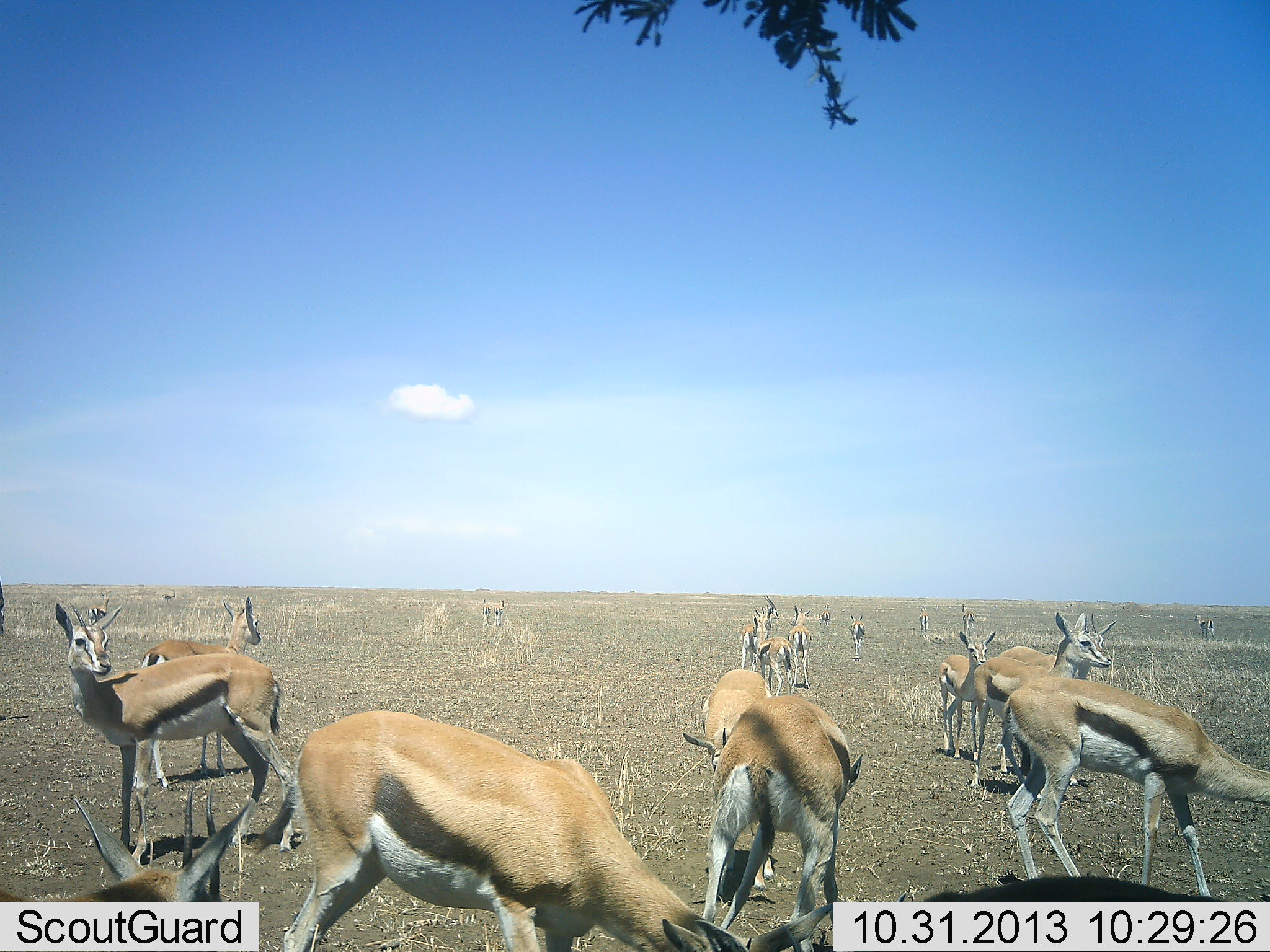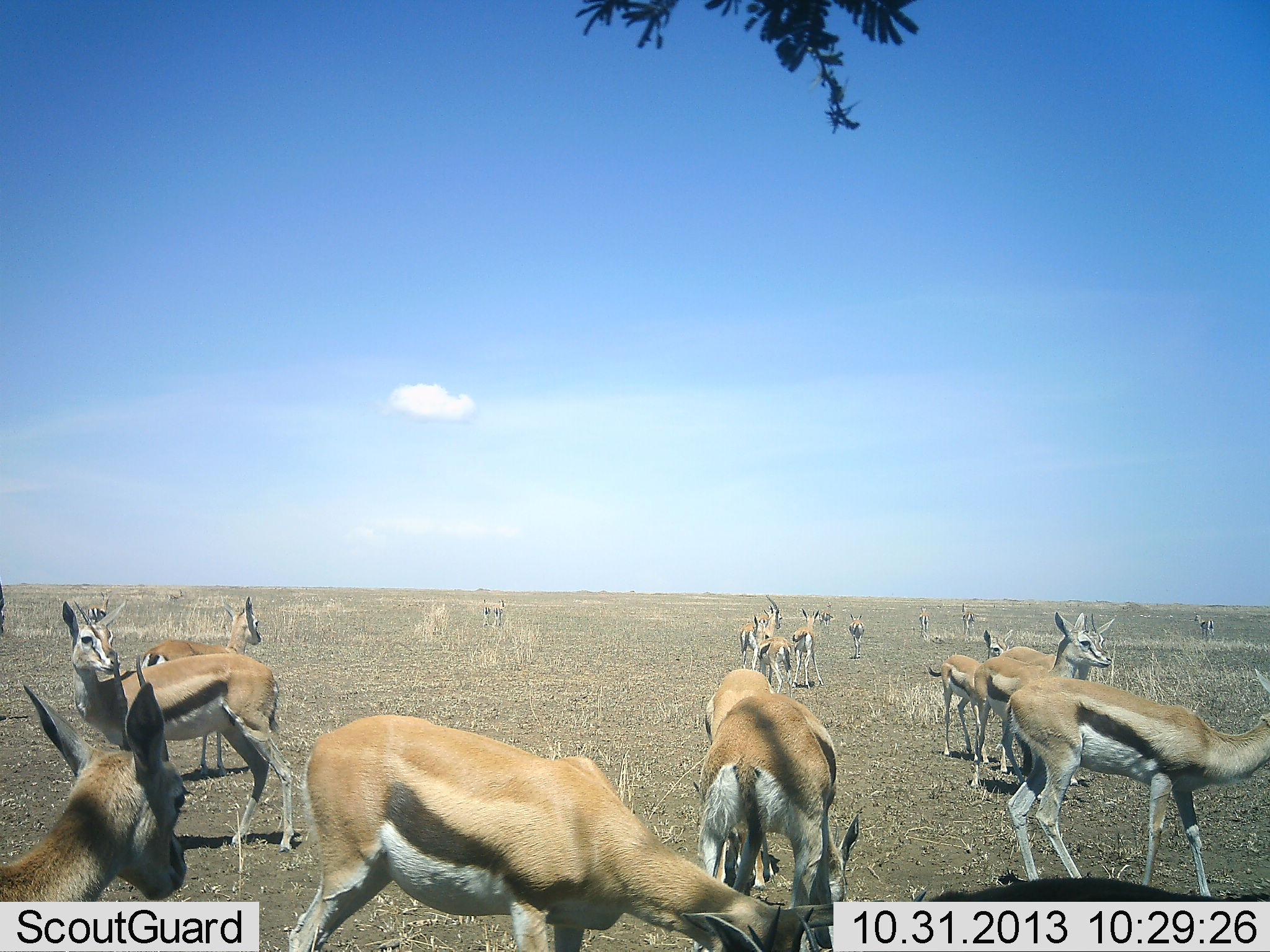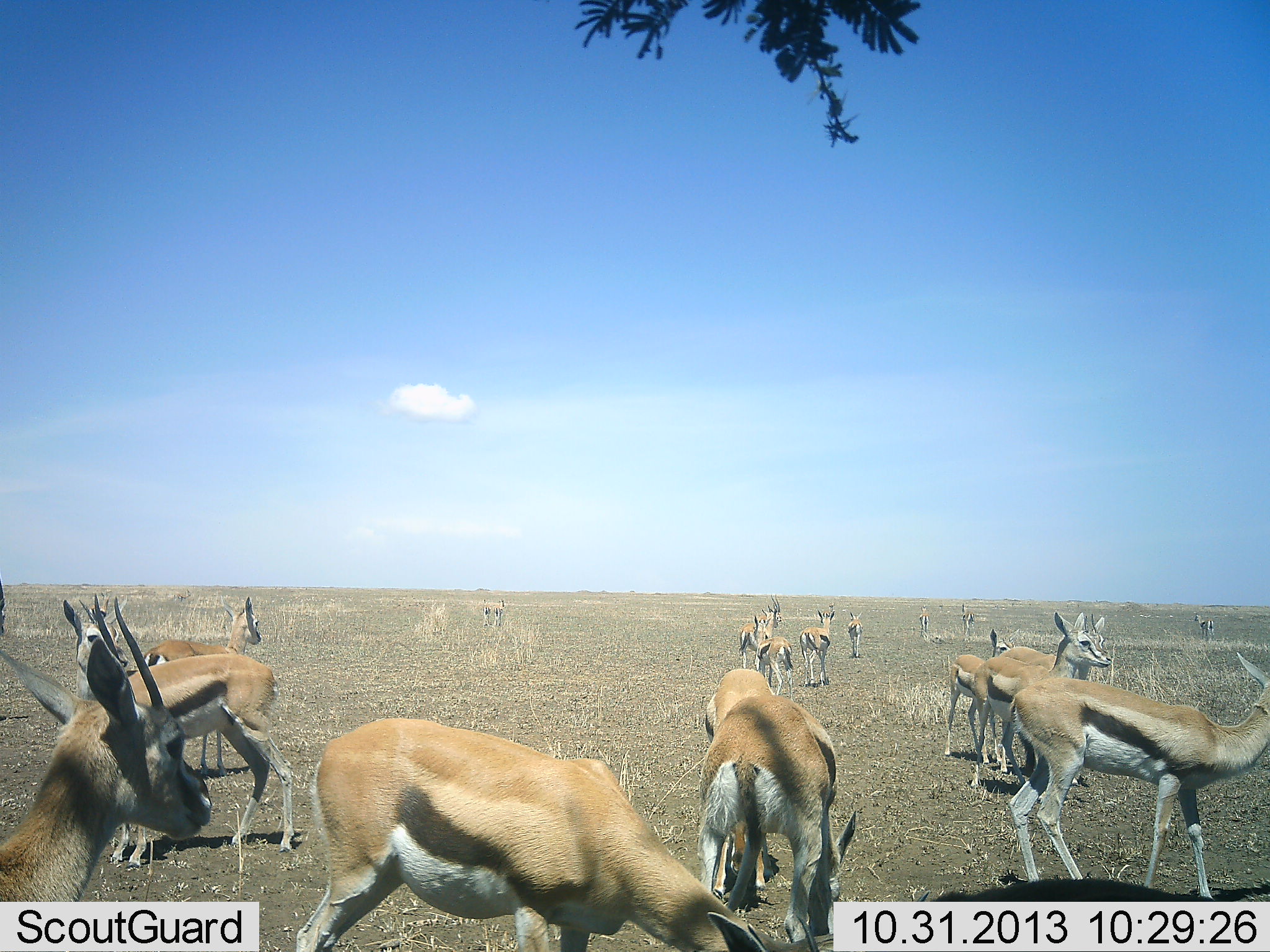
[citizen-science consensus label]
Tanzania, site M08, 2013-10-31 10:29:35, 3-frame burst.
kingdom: Animalia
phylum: Chordata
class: Mammalia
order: Artiodactyla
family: Bovidae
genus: Eudorcas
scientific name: Eudorcas thomsonii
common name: thomson's gazelle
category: gazellethomsons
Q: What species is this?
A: Gazellethomsons (thomson's gazelle) (Eudorcas thomsonii).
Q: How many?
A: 11-50.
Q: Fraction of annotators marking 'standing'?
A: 88%.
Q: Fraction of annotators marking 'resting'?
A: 9%.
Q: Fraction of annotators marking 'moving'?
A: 29%.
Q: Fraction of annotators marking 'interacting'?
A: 9%.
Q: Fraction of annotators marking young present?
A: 12%.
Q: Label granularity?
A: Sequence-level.